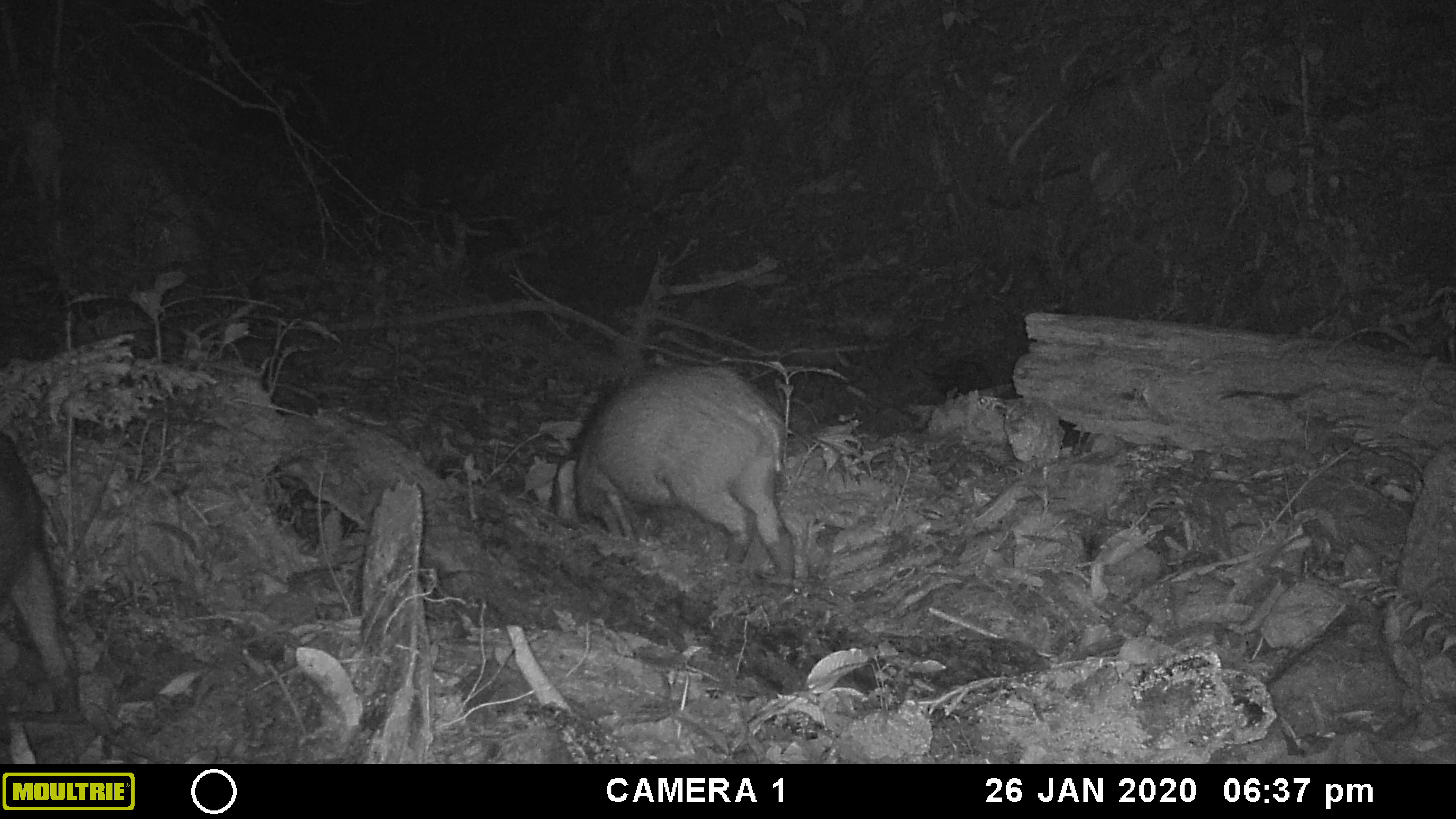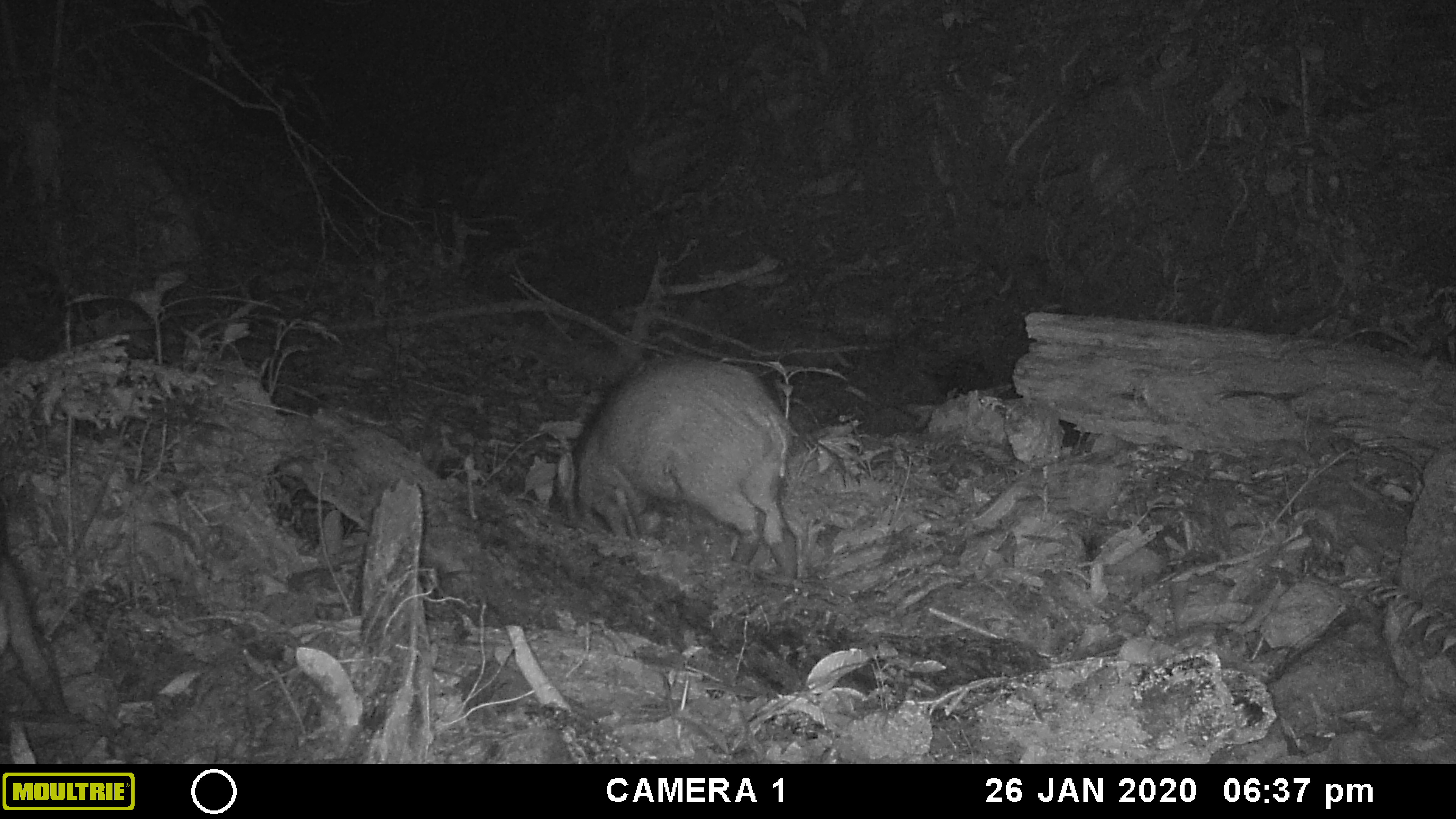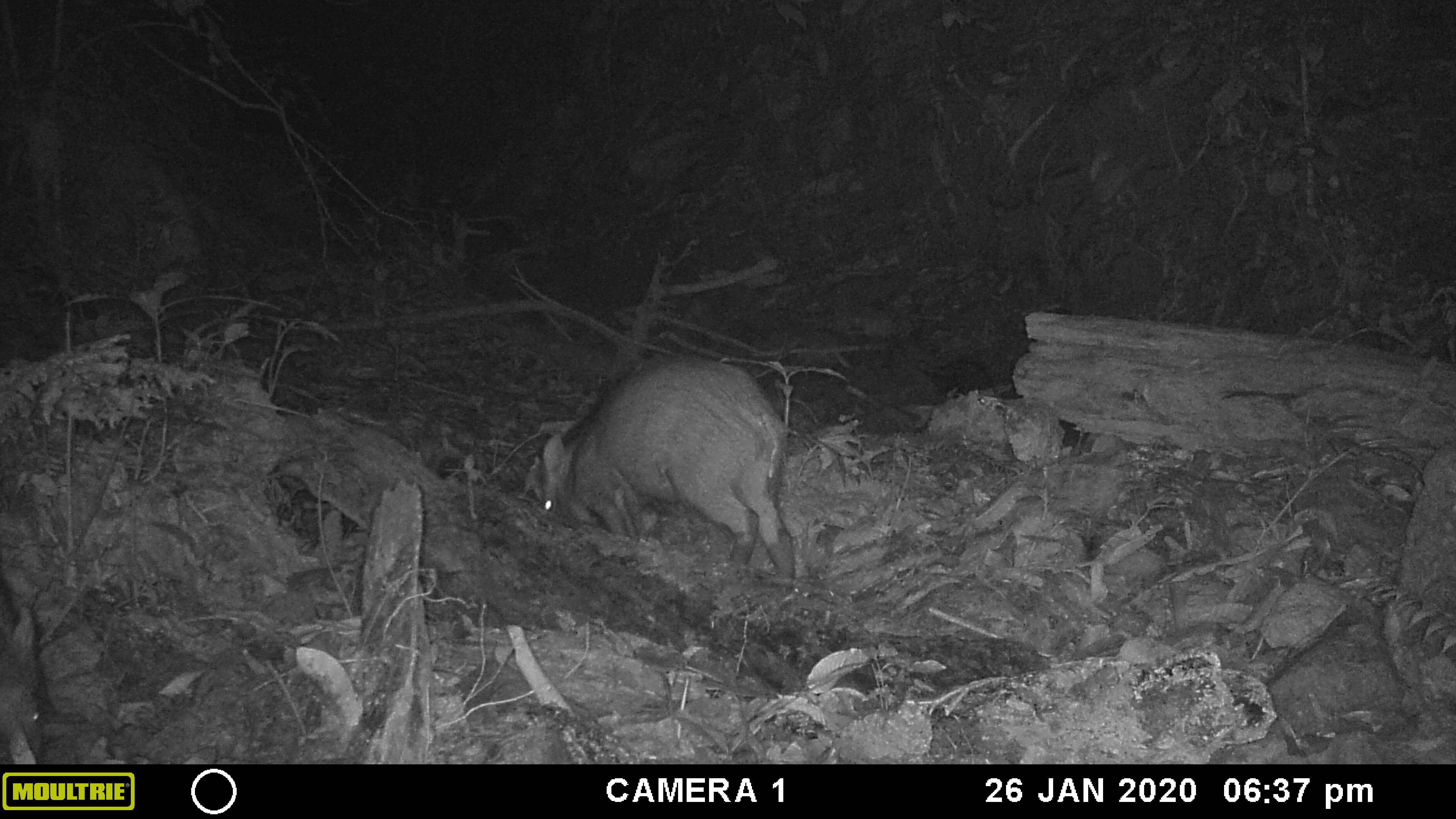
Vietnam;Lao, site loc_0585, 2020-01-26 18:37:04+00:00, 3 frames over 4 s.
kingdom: Animalia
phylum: Chordata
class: Mammalia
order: Artiodactyla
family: Suidae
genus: Sus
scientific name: Sus scrofa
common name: eurasian wild pig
Eurasian wild pig (Sus scrofa). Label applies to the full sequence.